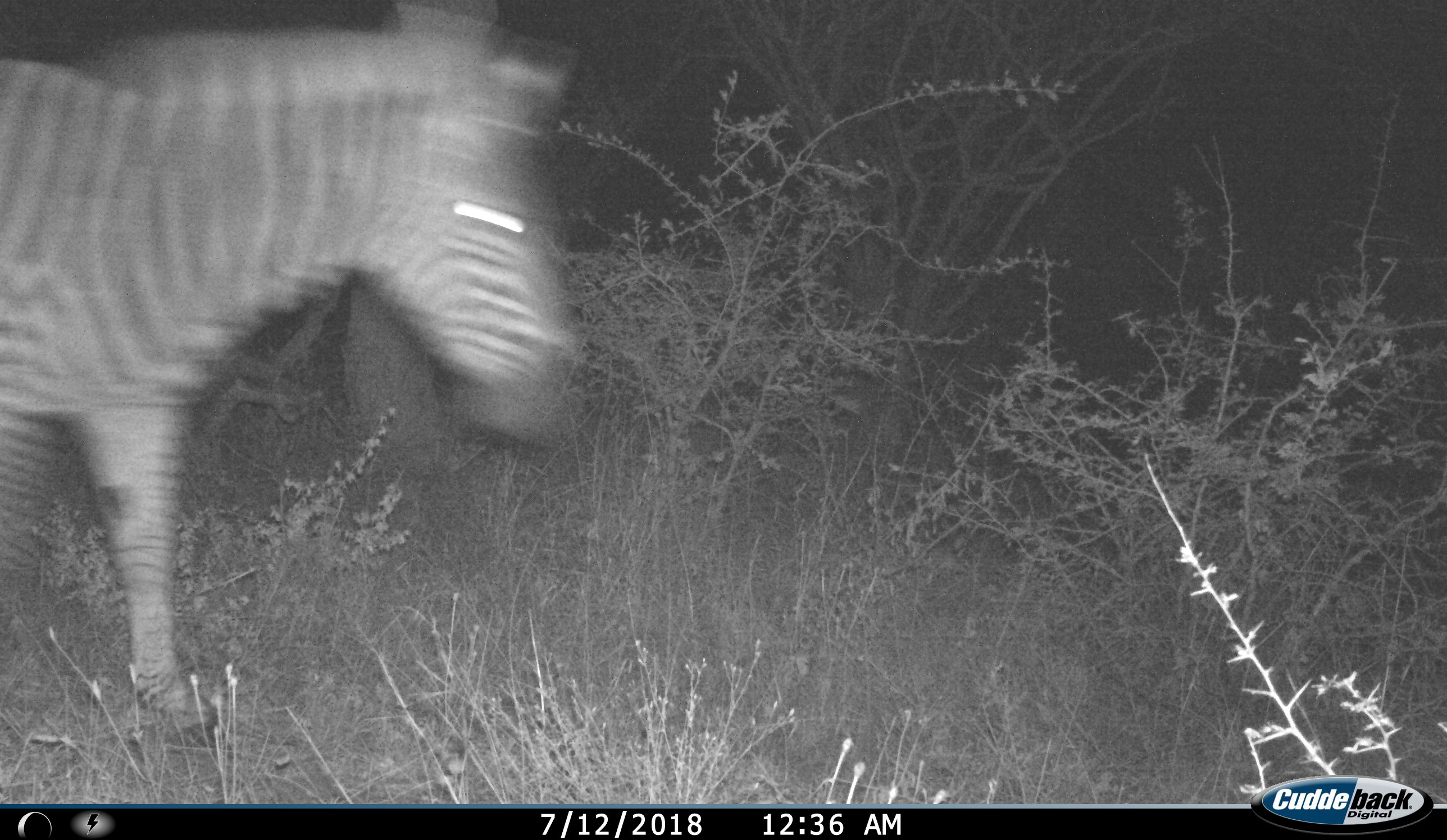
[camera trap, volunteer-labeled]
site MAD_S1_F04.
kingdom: Animalia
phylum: Chordata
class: Mammalia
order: Perissodactyla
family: Equidae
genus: Equus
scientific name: Equus quagga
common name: plains zebra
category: zebraplains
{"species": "zebraplains (plains zebra) (Equus quagga)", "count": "1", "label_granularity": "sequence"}